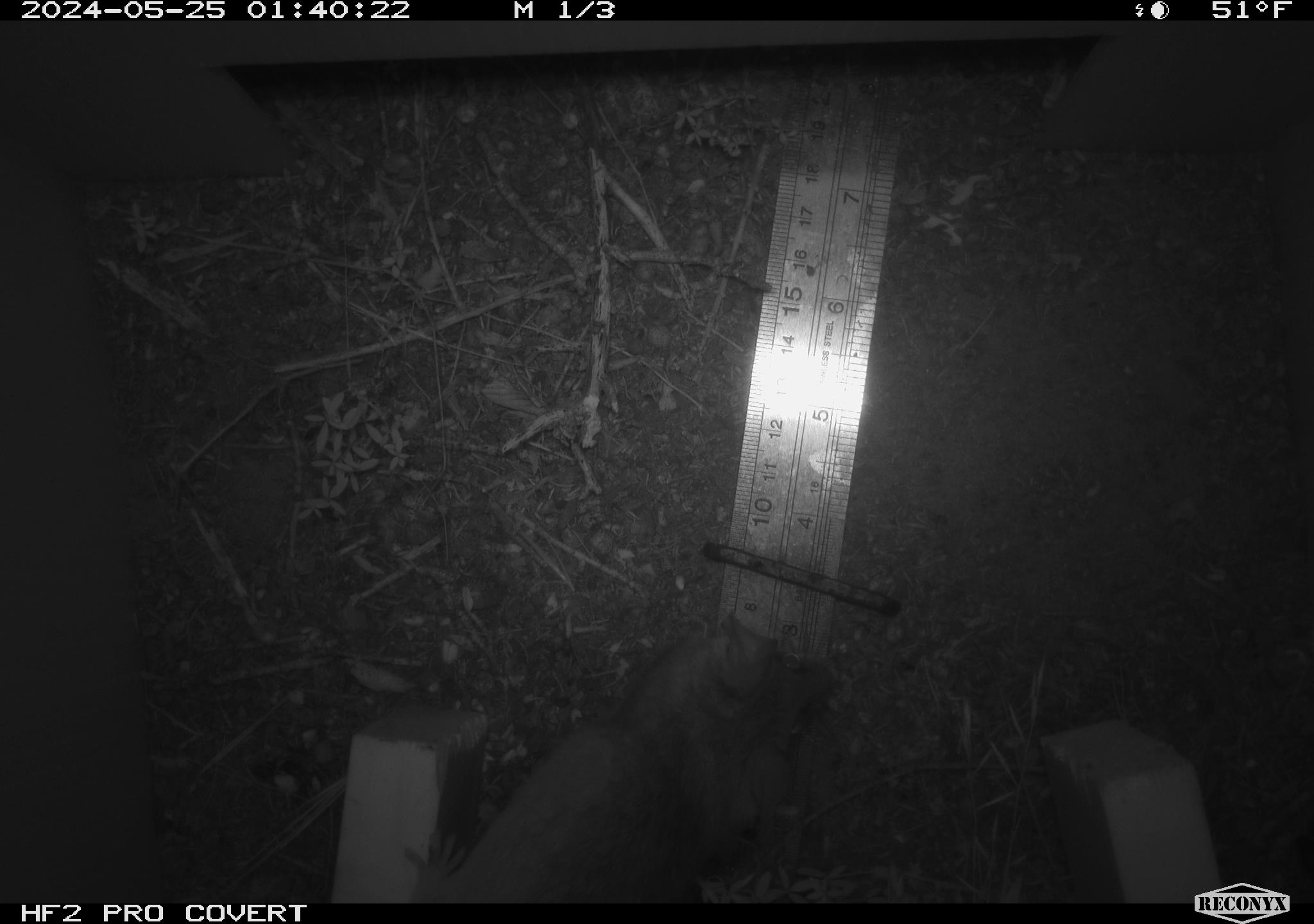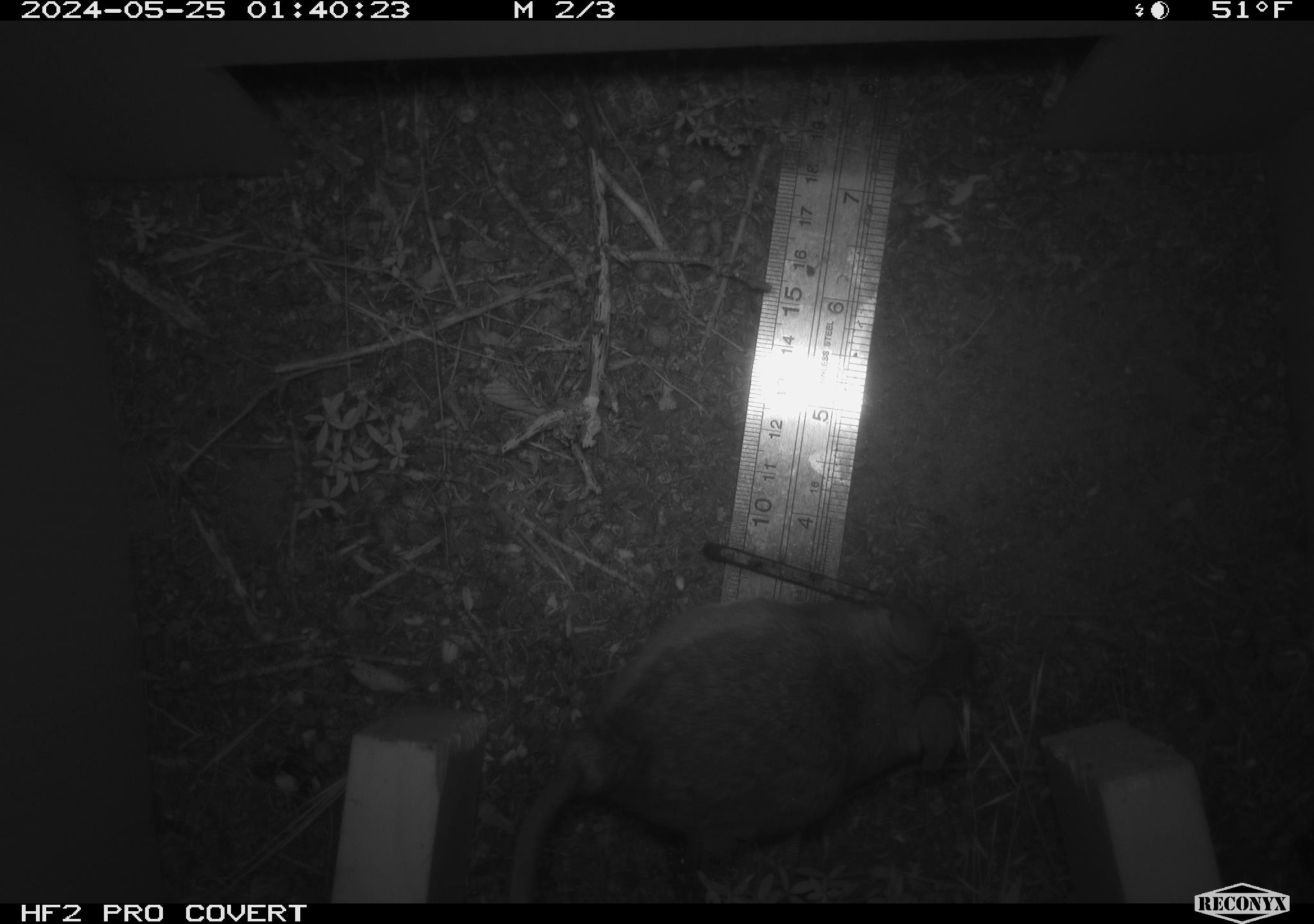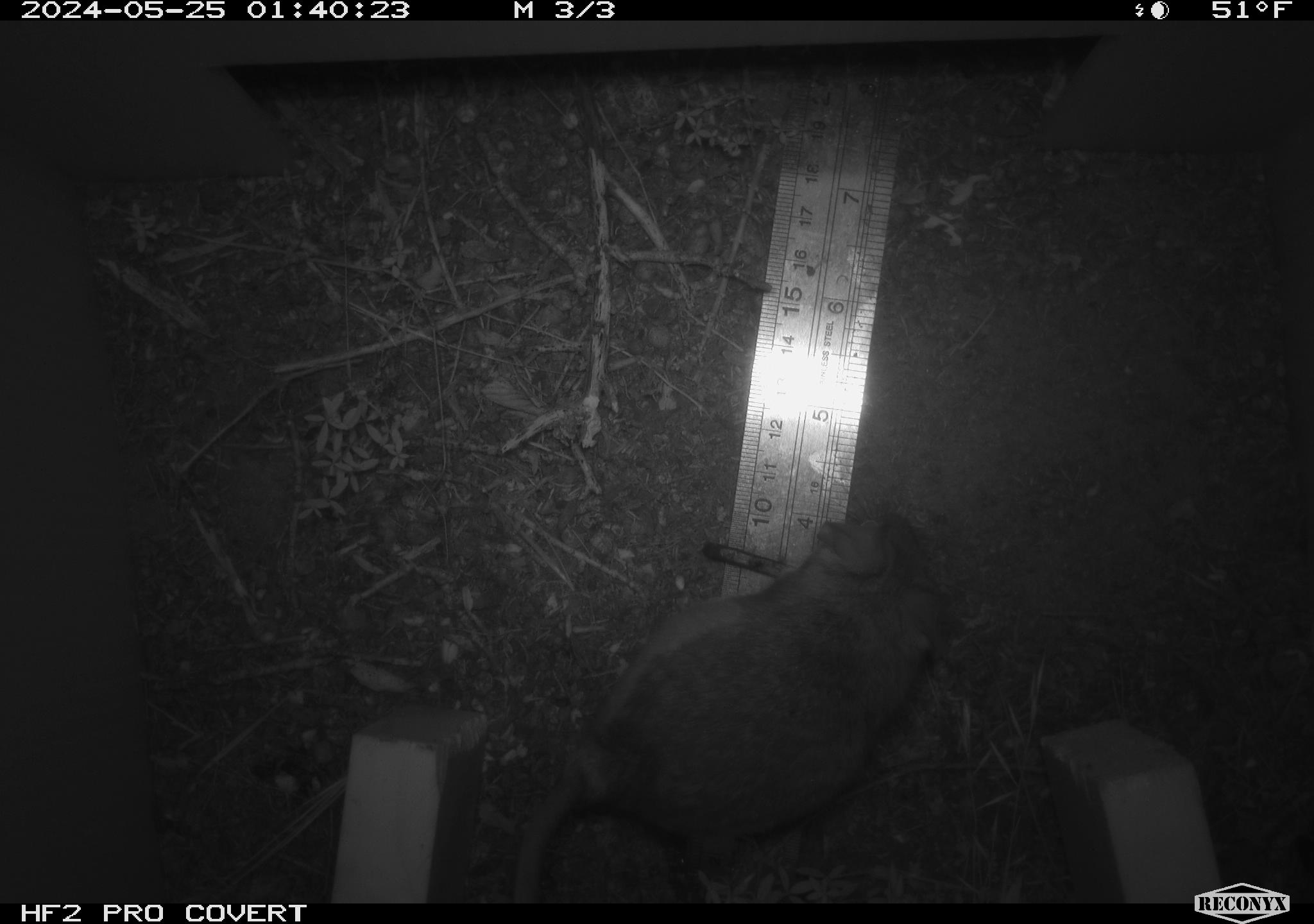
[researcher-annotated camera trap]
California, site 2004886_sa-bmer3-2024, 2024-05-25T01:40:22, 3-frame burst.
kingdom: Animalia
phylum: Chordata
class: Mammalia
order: Rodentia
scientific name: Rodentia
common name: woodrat or rat or mouse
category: woodrat or rat or mouse species